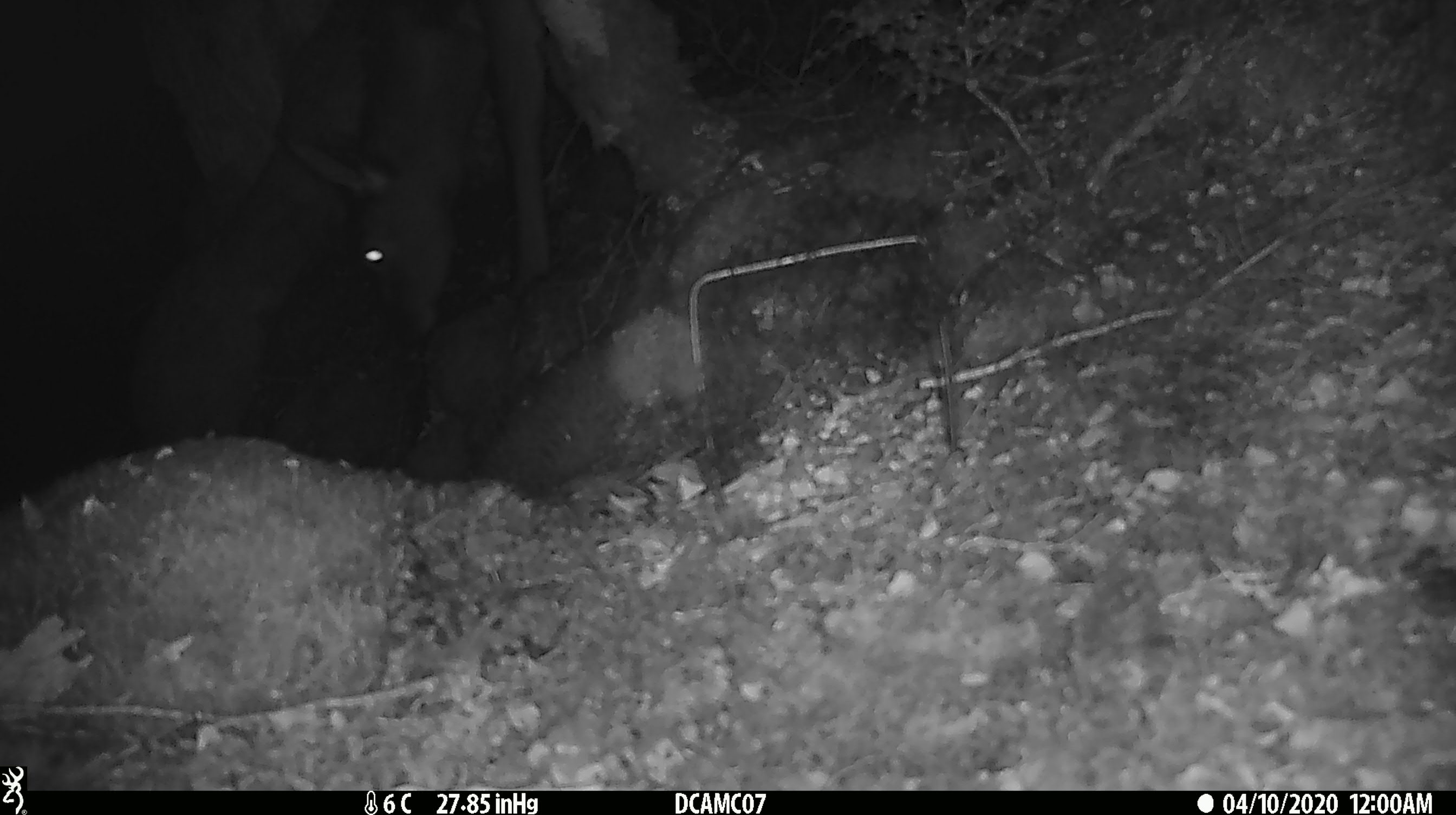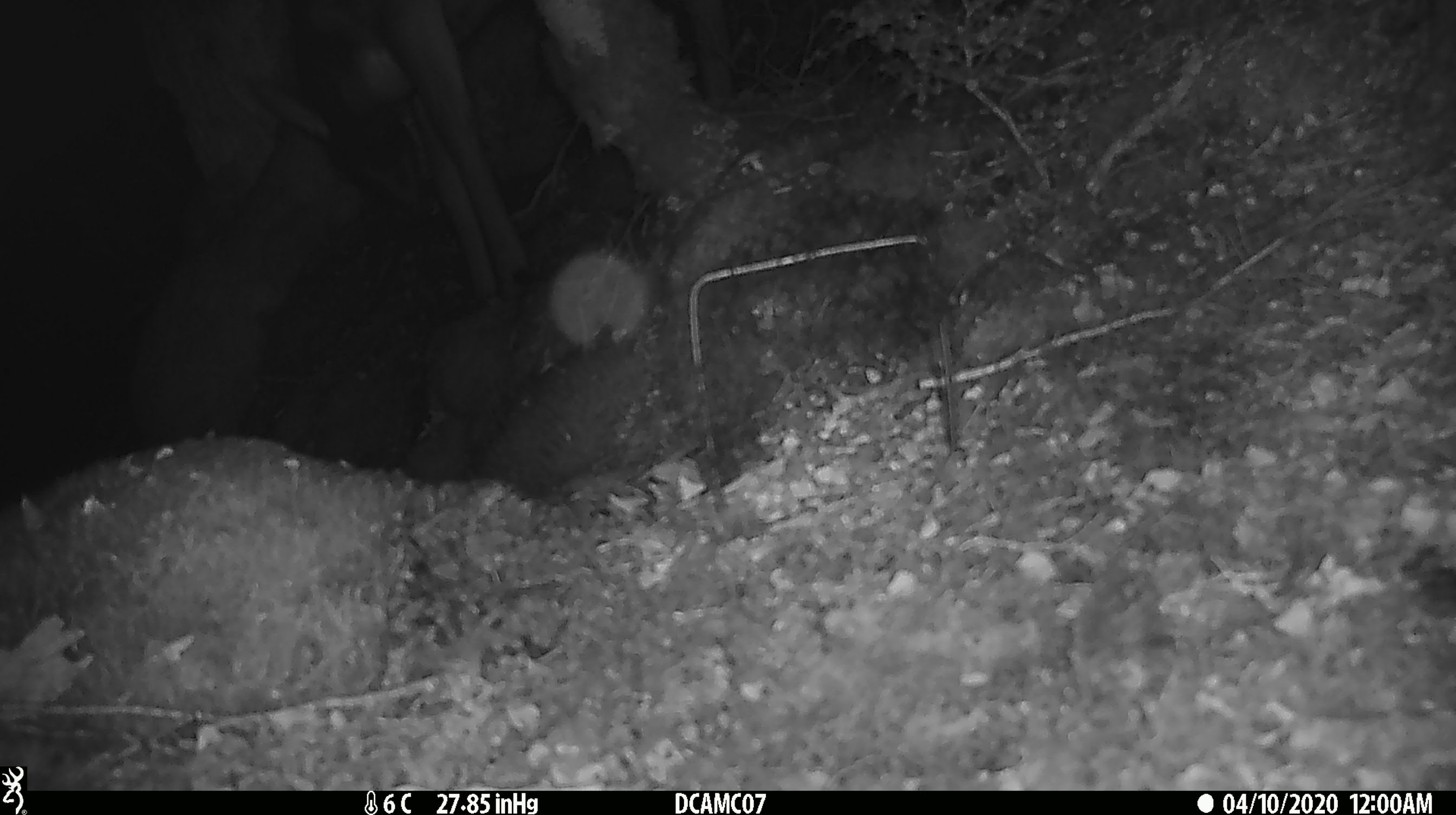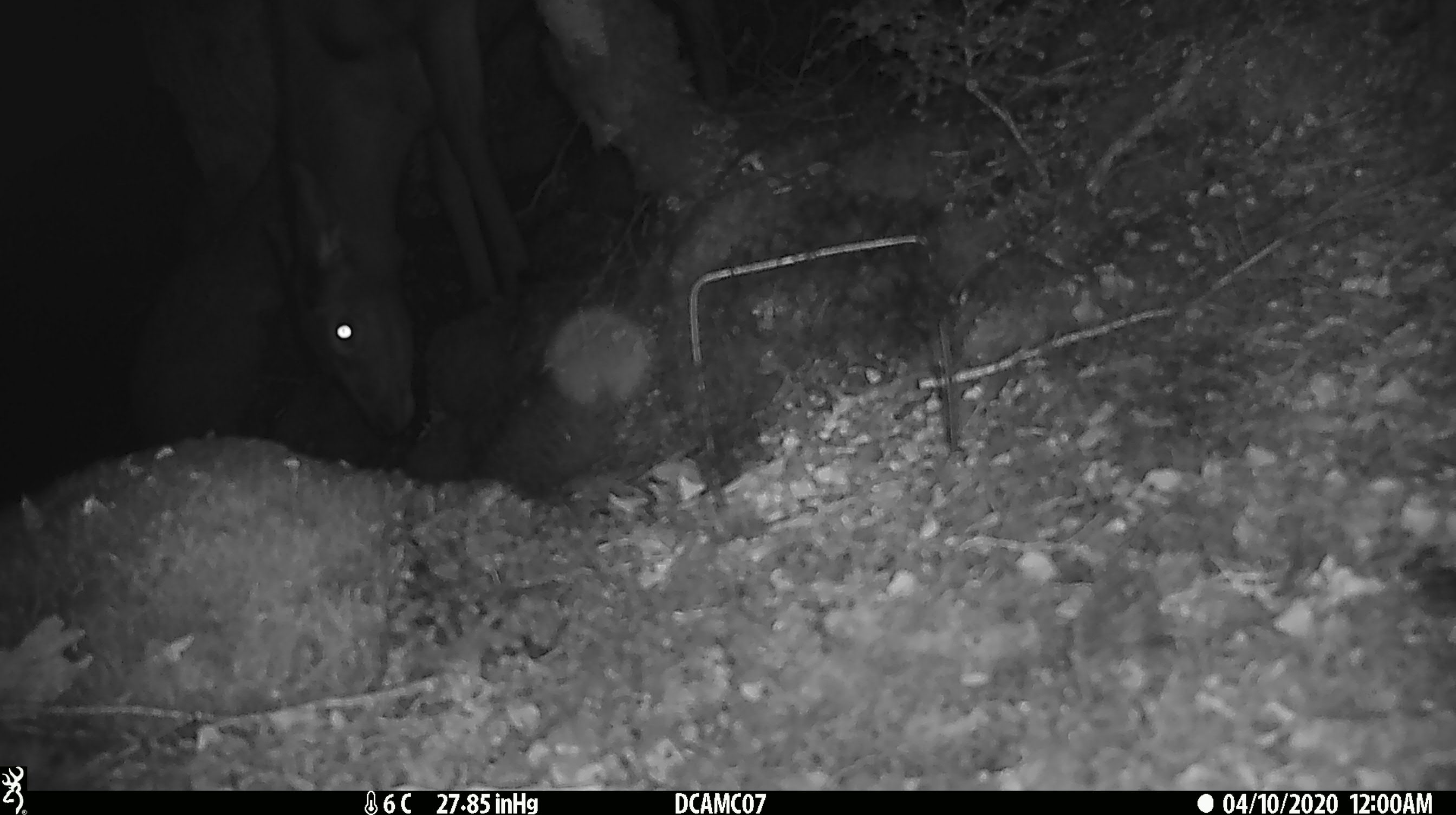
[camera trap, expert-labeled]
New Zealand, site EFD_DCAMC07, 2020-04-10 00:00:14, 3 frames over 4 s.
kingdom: Animalia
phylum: Chordata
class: Mammalia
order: Artiodactyla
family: Cervidae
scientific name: Cervidae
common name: deer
Deer (Cervidae).